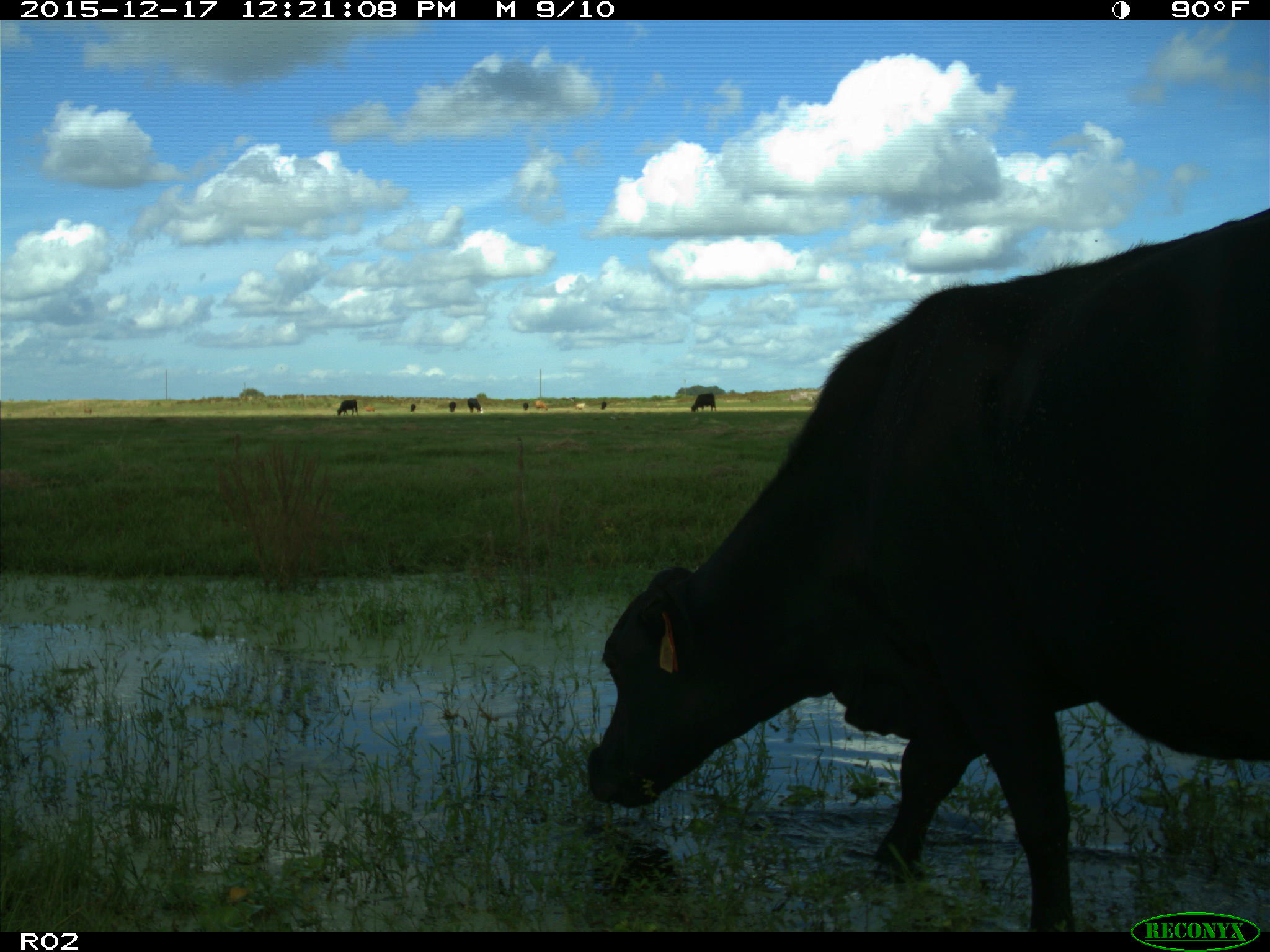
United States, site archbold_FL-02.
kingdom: Animalia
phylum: Chordata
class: Mammalia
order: Artiodactyla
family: Bovidae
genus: Bos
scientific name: Bos taurus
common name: domestic cow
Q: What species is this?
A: Bos taurus (domestic cow).